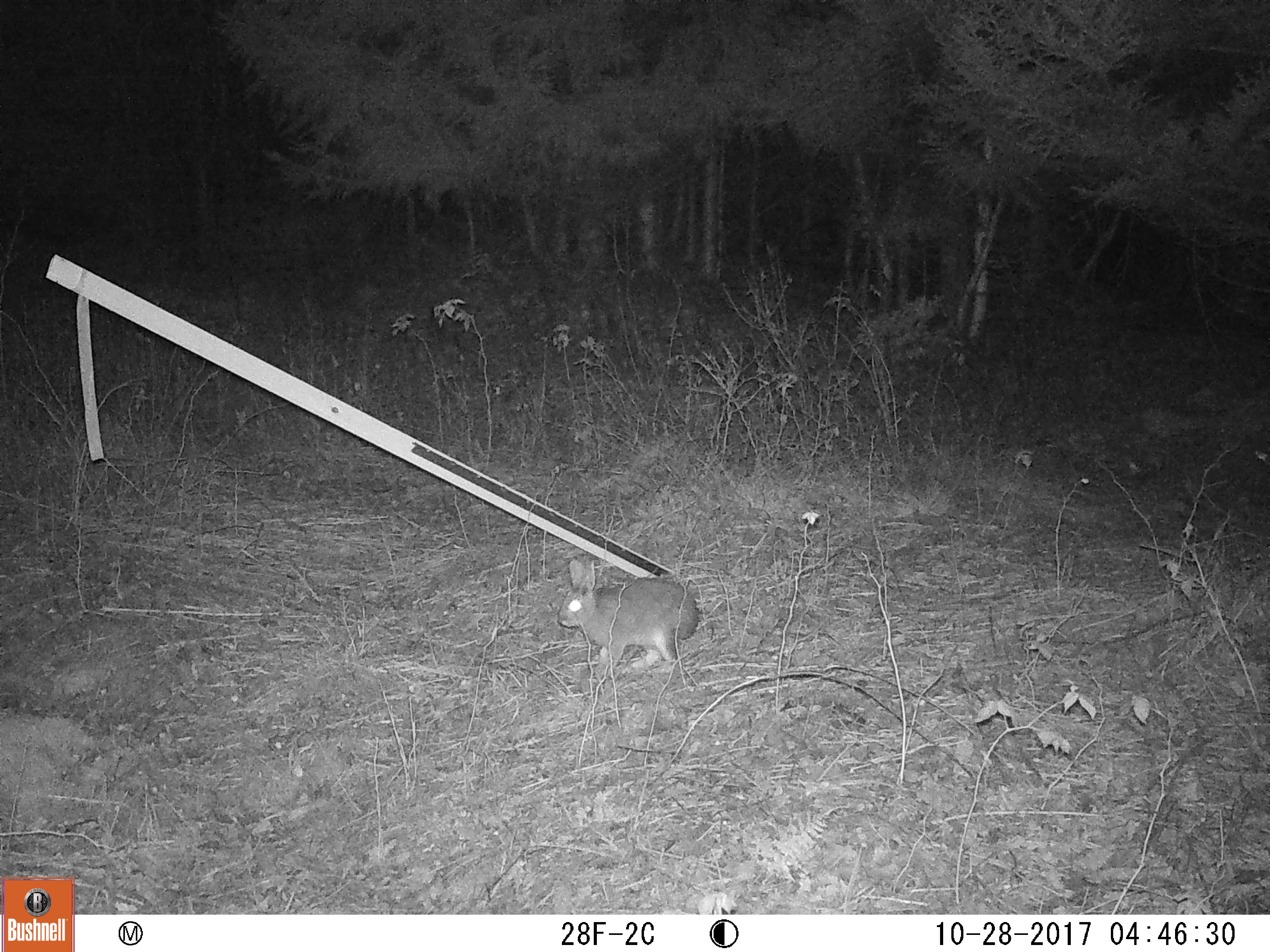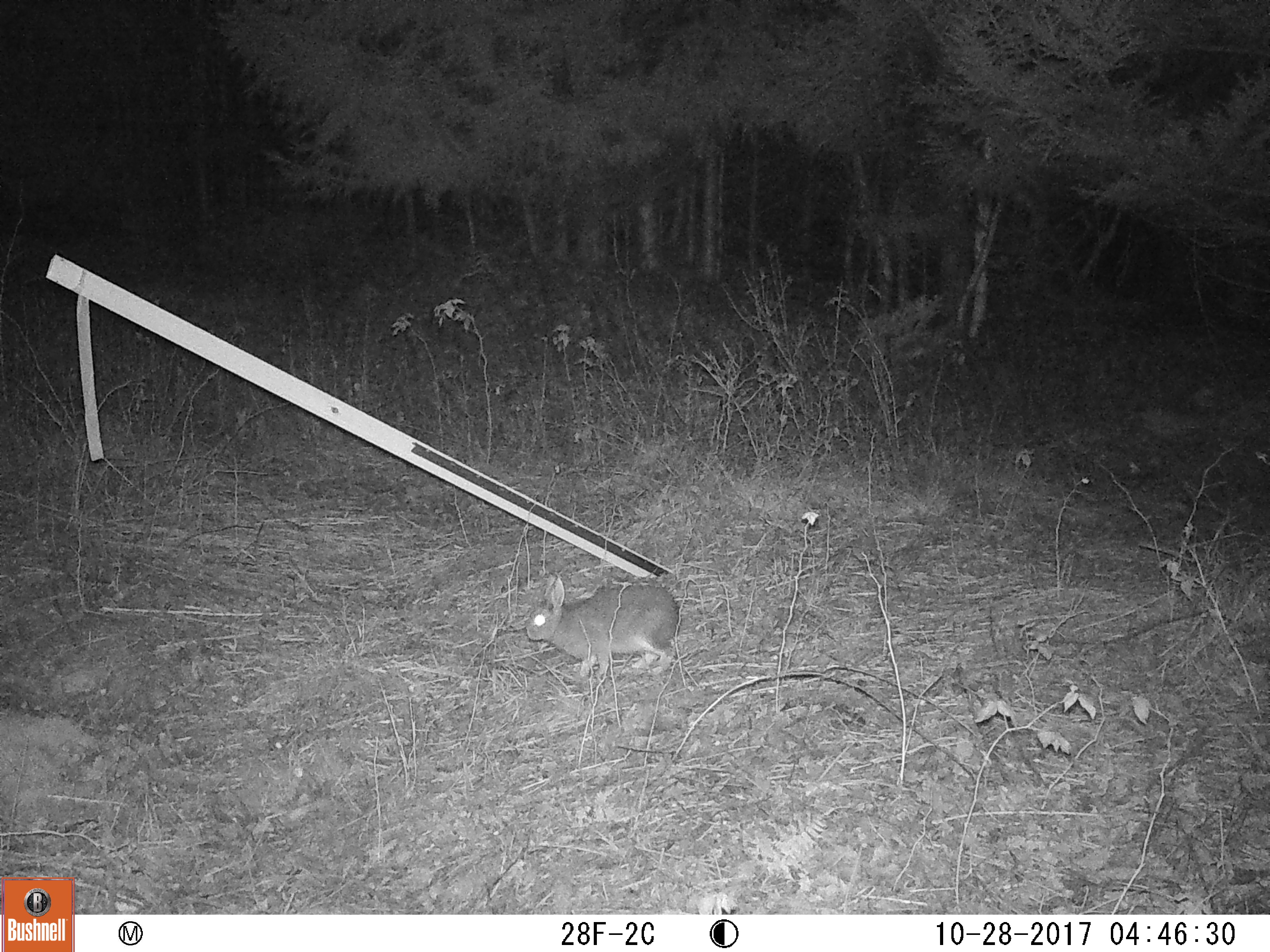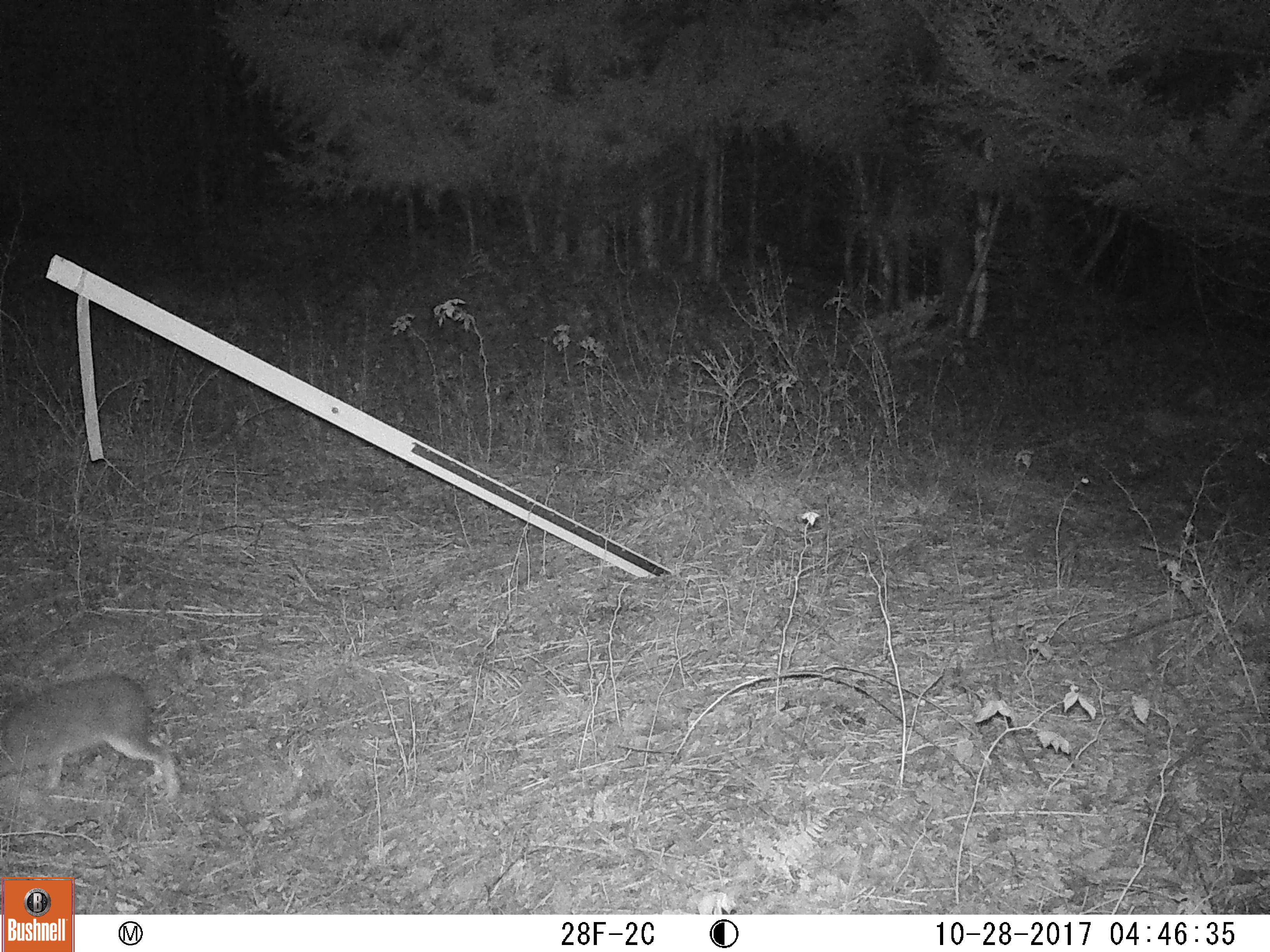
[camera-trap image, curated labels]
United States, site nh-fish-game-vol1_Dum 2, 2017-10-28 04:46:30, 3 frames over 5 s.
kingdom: Animalia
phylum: Chordata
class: Mammalia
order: Lagomorpha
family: Leporidae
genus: Lepus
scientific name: Lepus americanus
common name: snowshoe hare